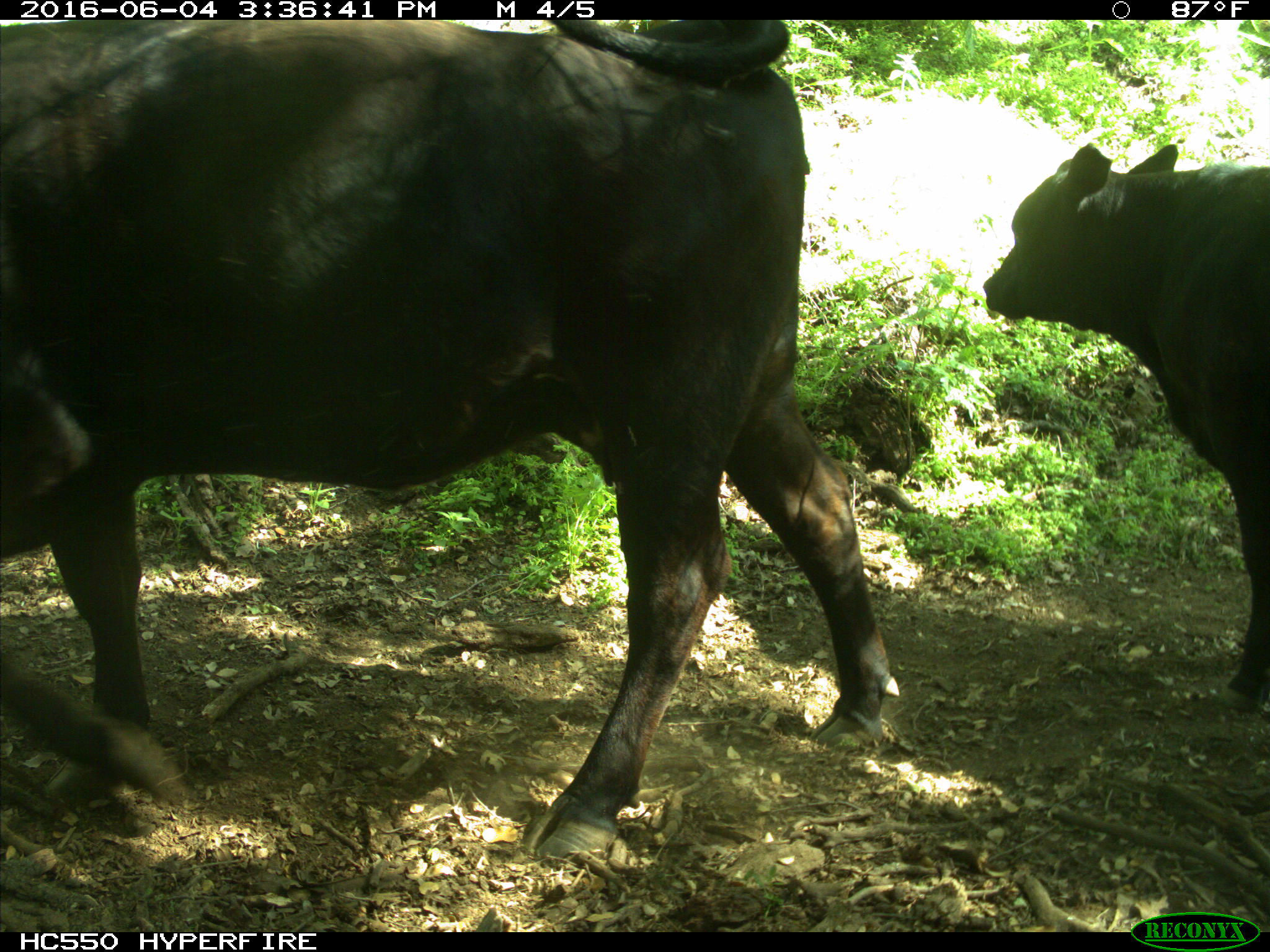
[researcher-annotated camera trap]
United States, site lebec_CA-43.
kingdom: Animalia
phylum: Chordata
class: Mammalia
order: Artiodactyla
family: Bovidae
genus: Bos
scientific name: Bos taurus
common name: domestic cow